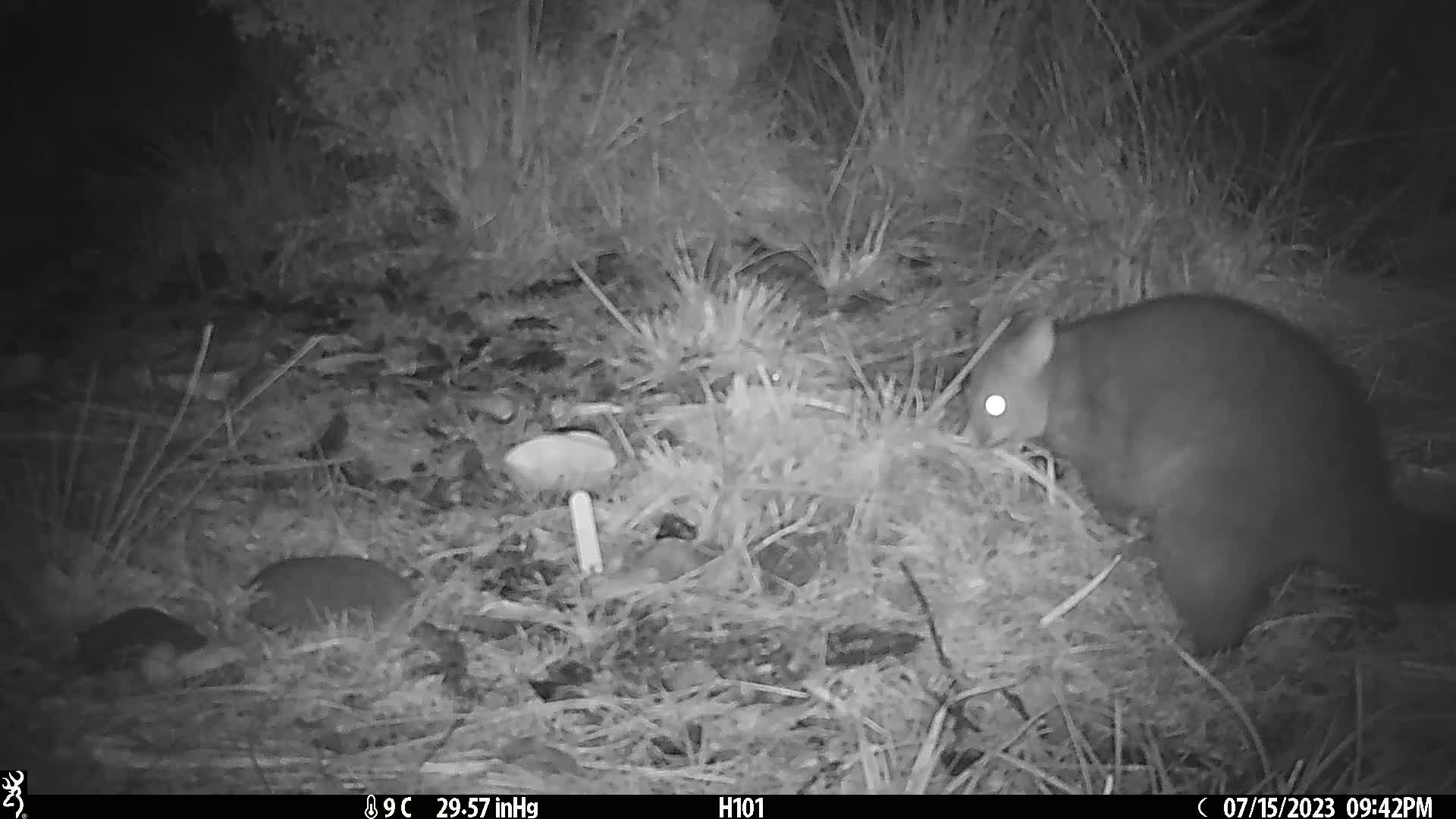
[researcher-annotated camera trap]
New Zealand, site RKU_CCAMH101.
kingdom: Animalia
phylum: Chordata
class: Mammalia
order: Diprotodontia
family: Phalangeridae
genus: Trichosurus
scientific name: Trichosurus vulpecula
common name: common brushtail possum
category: possum